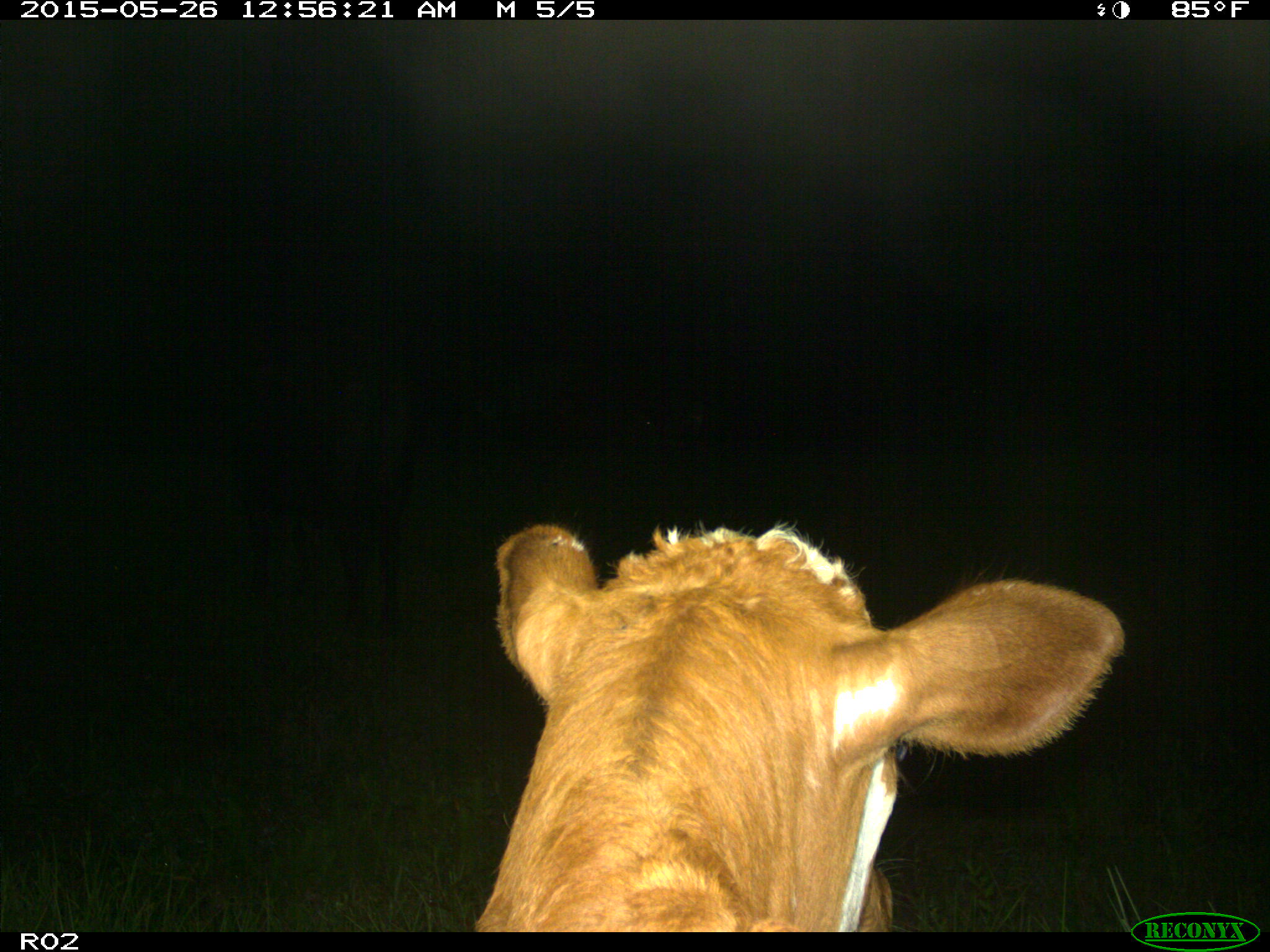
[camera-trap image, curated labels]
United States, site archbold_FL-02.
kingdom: Animalia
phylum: Chordata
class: Mammalia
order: Artiodactyla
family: Bovidae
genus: Bos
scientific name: Bos taurus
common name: domestic cow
Bos taurus (domestic cow).